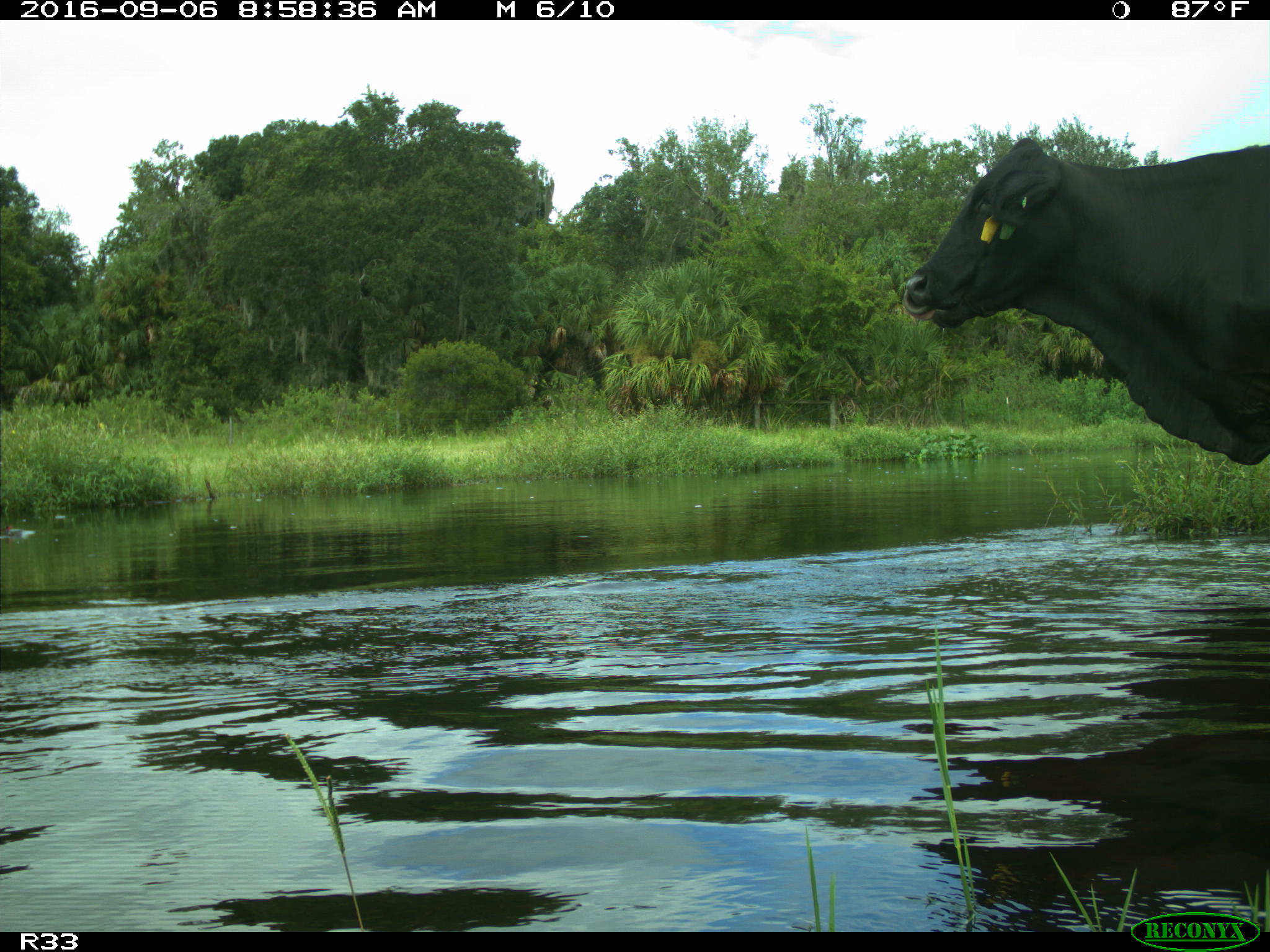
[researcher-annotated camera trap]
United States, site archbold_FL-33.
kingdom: Animalia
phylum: Chordata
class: Mammalia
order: Artiodactyla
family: Bovidae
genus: Bos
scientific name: Bos taurus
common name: domestic cow